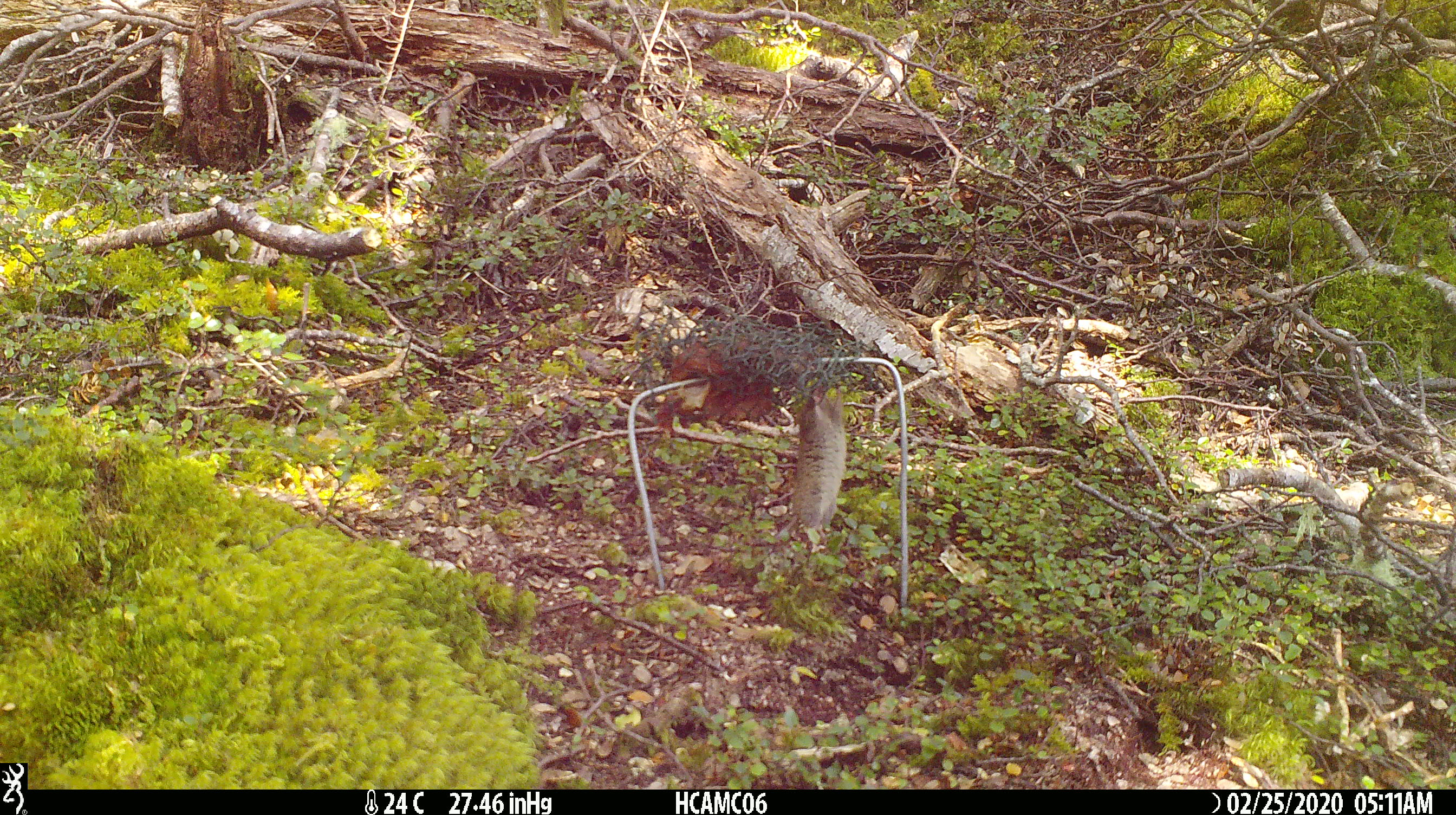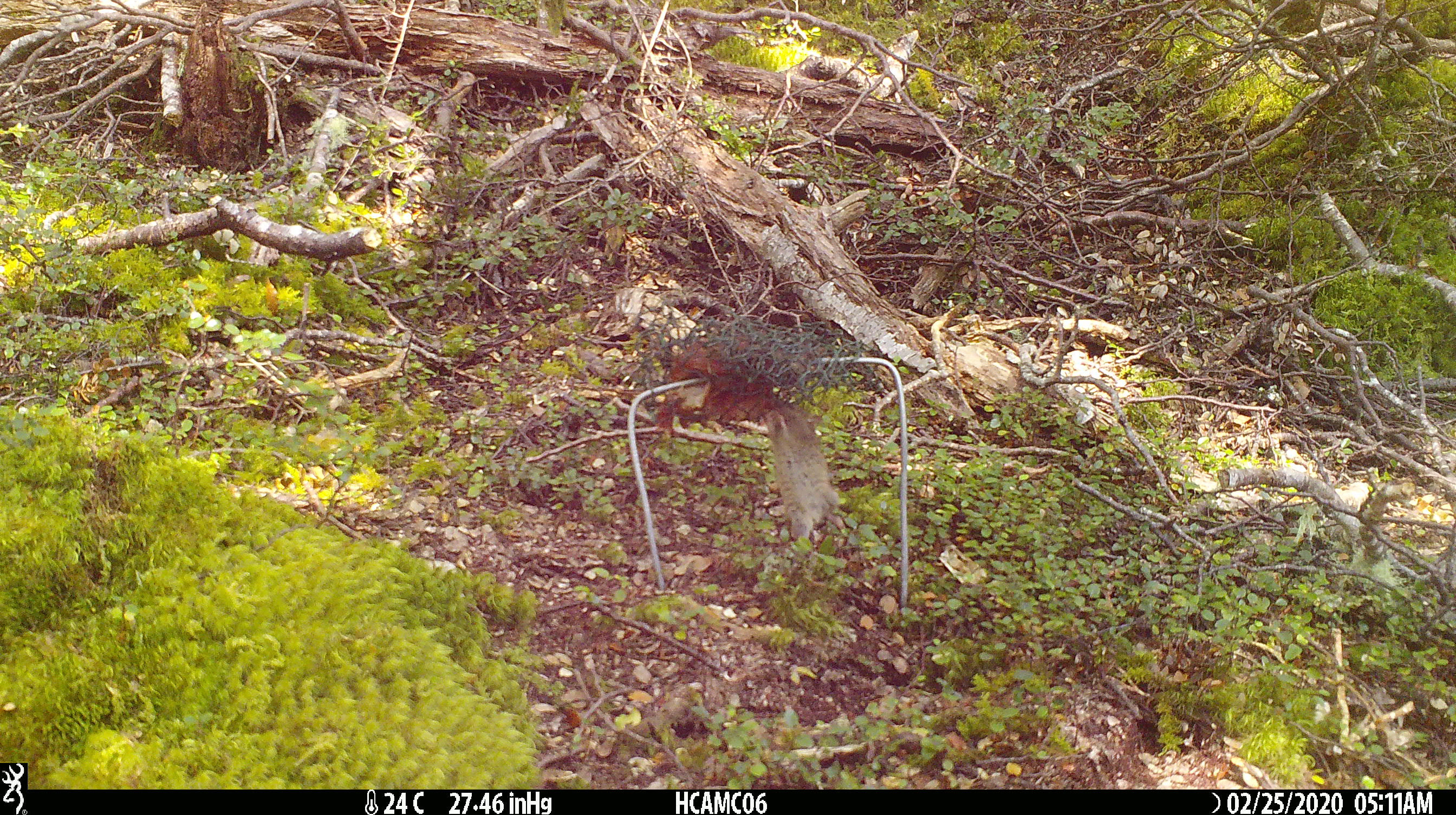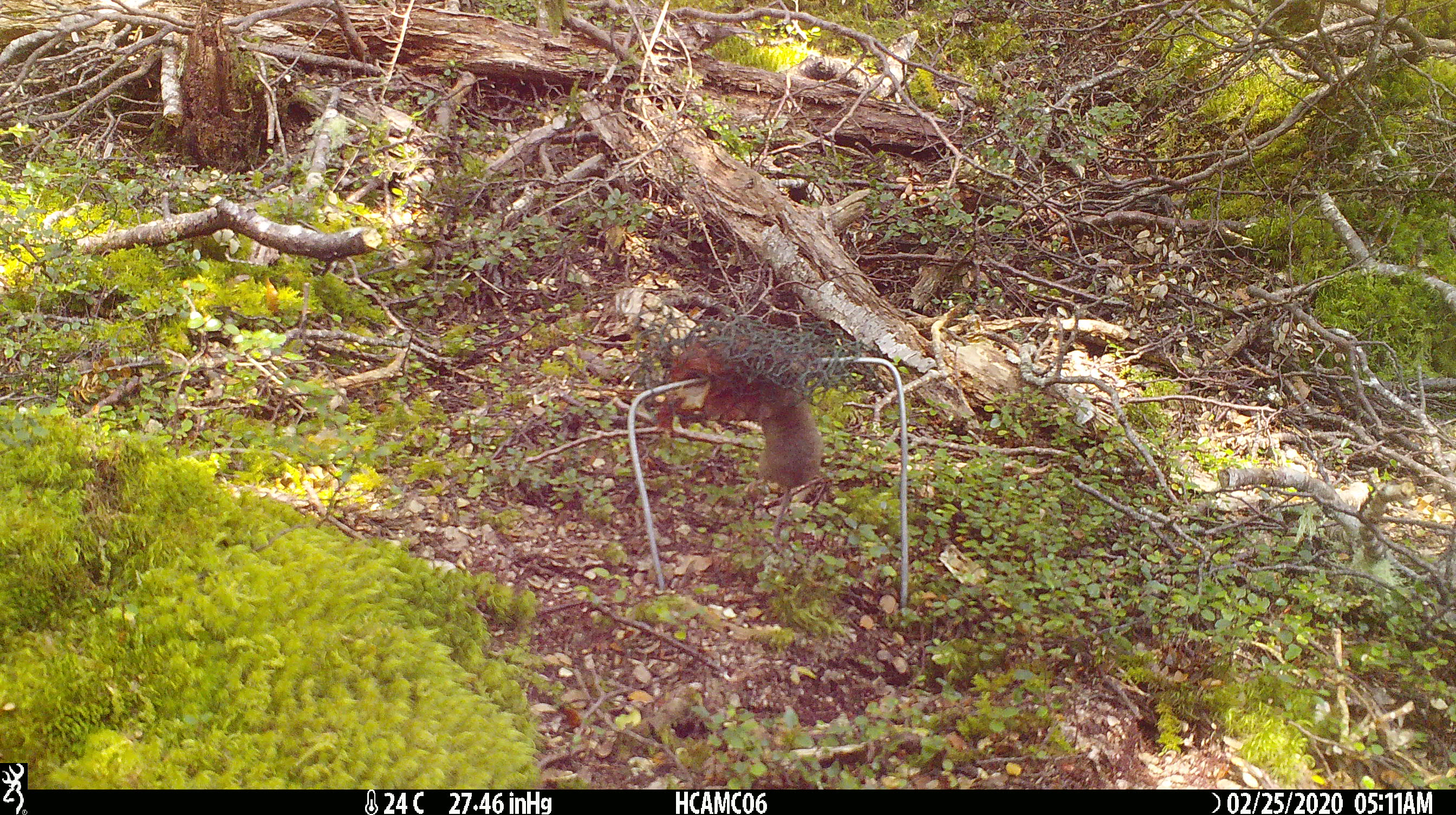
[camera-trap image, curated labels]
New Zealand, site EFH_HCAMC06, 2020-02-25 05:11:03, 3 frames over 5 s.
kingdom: Animalia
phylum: Chordata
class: Mammalia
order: Rodentia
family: Muridae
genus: Mus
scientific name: Mus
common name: mouse